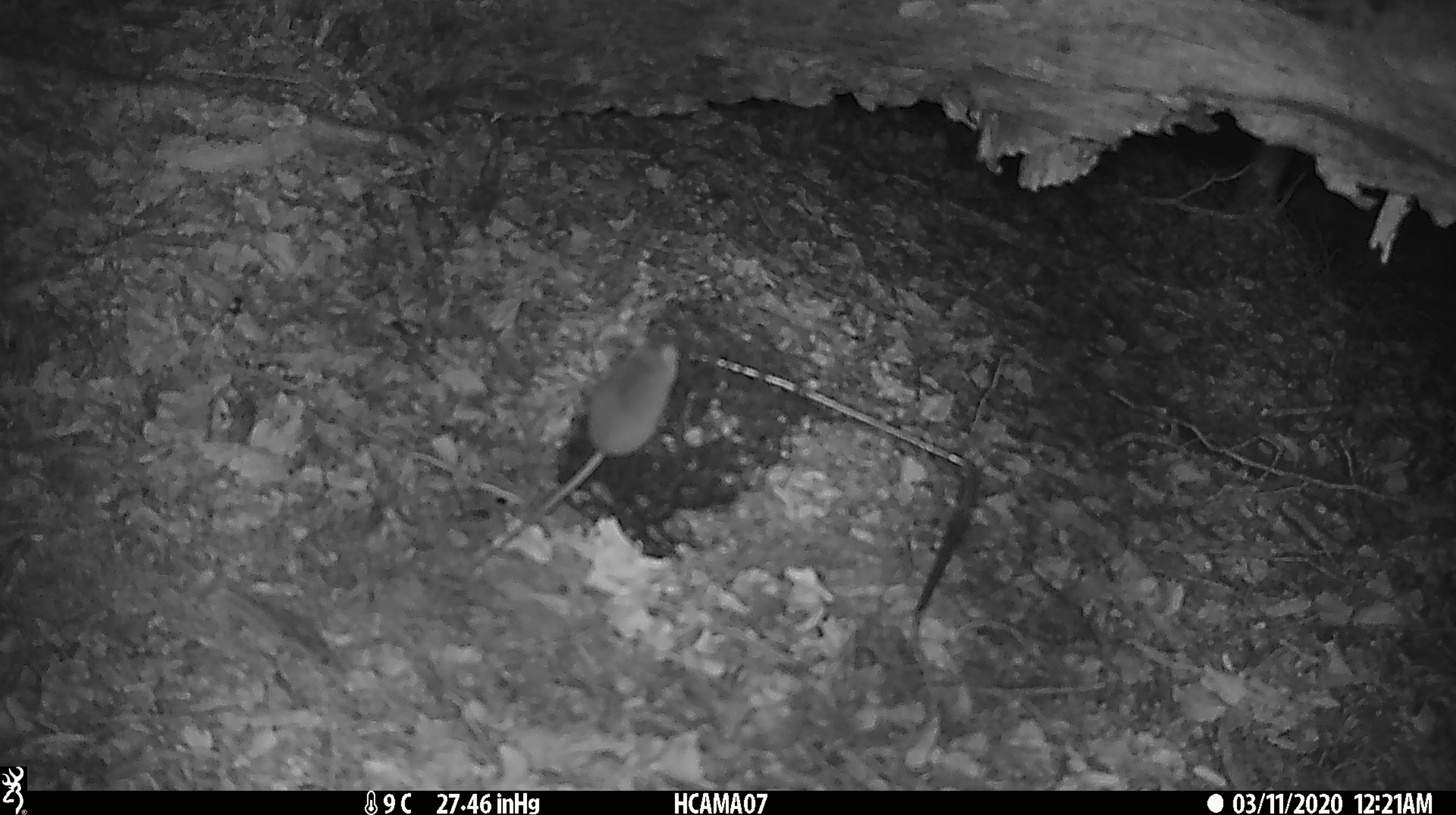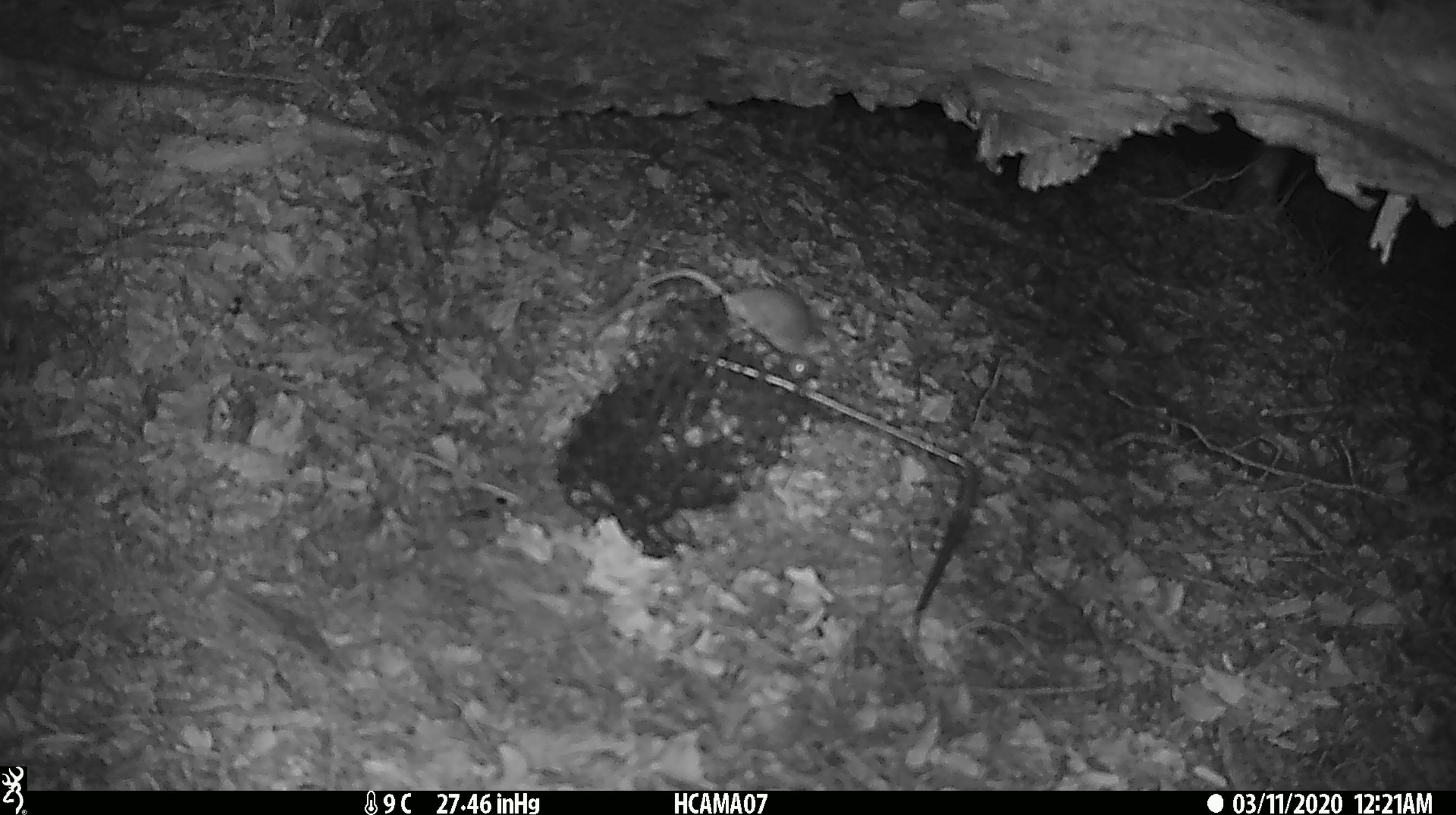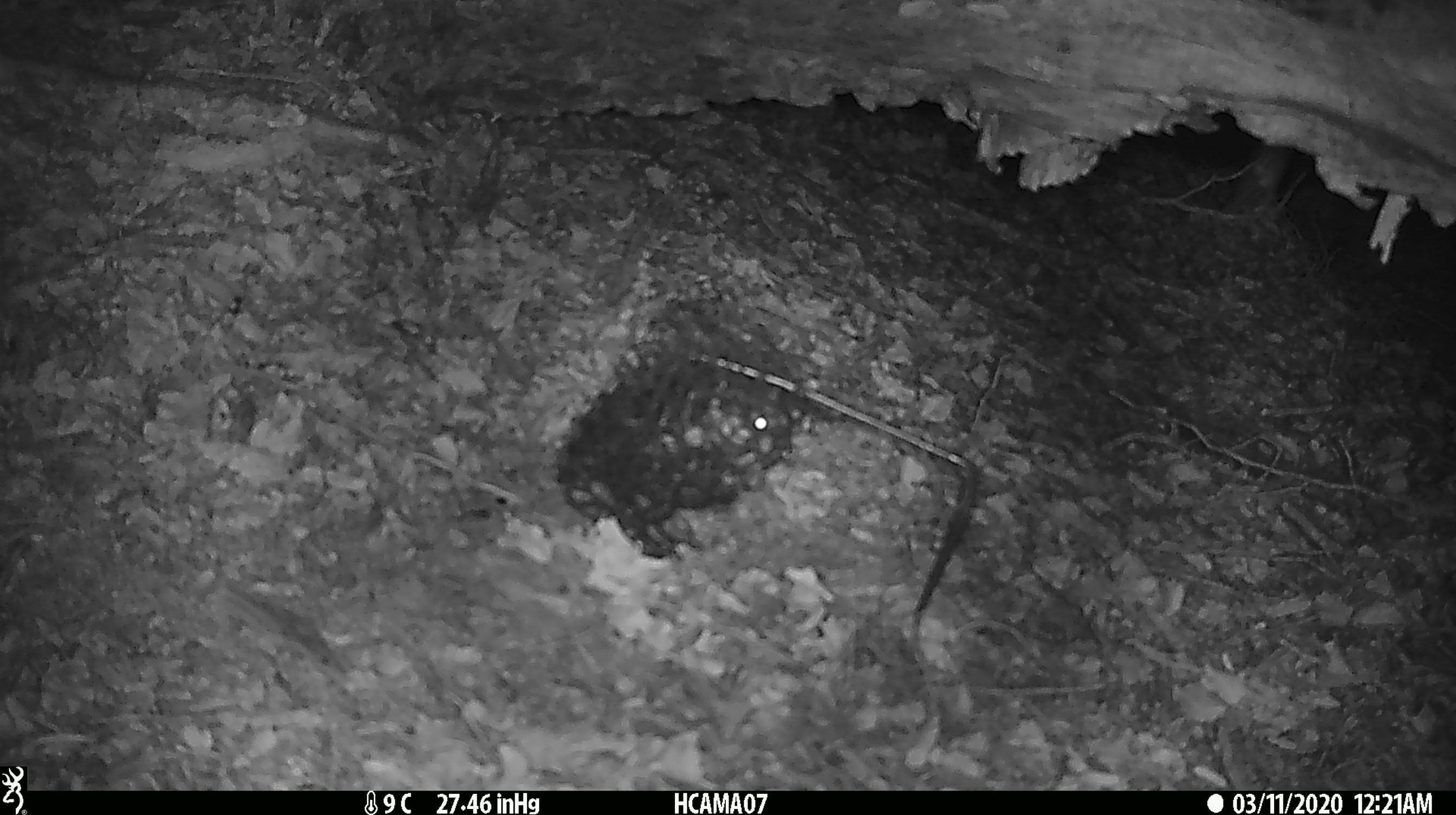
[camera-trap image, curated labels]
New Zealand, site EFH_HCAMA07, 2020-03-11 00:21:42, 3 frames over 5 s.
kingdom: Animalia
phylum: Chordata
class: Mammalia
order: Rodentia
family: Muridae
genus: Mus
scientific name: Mus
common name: mouse